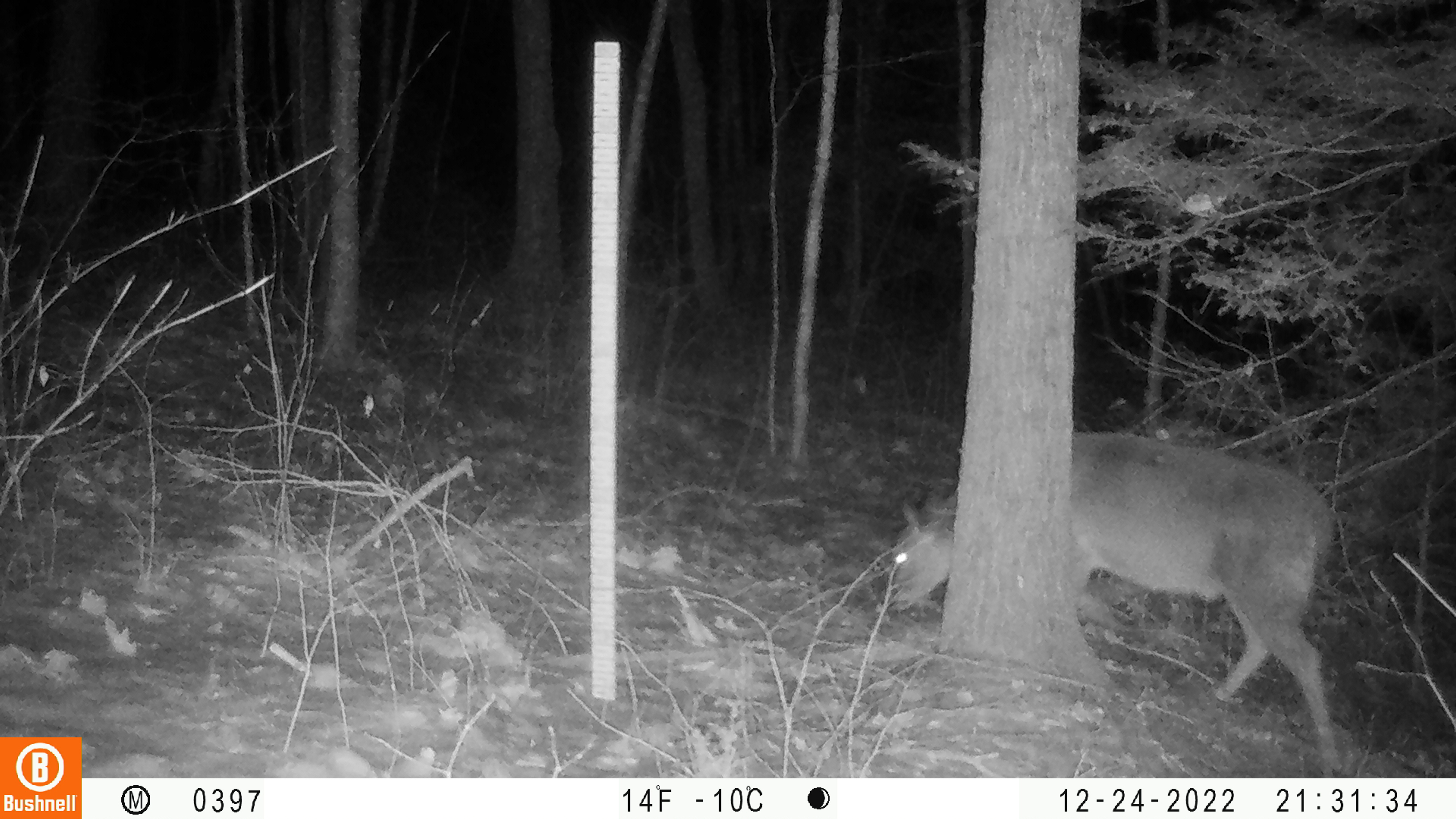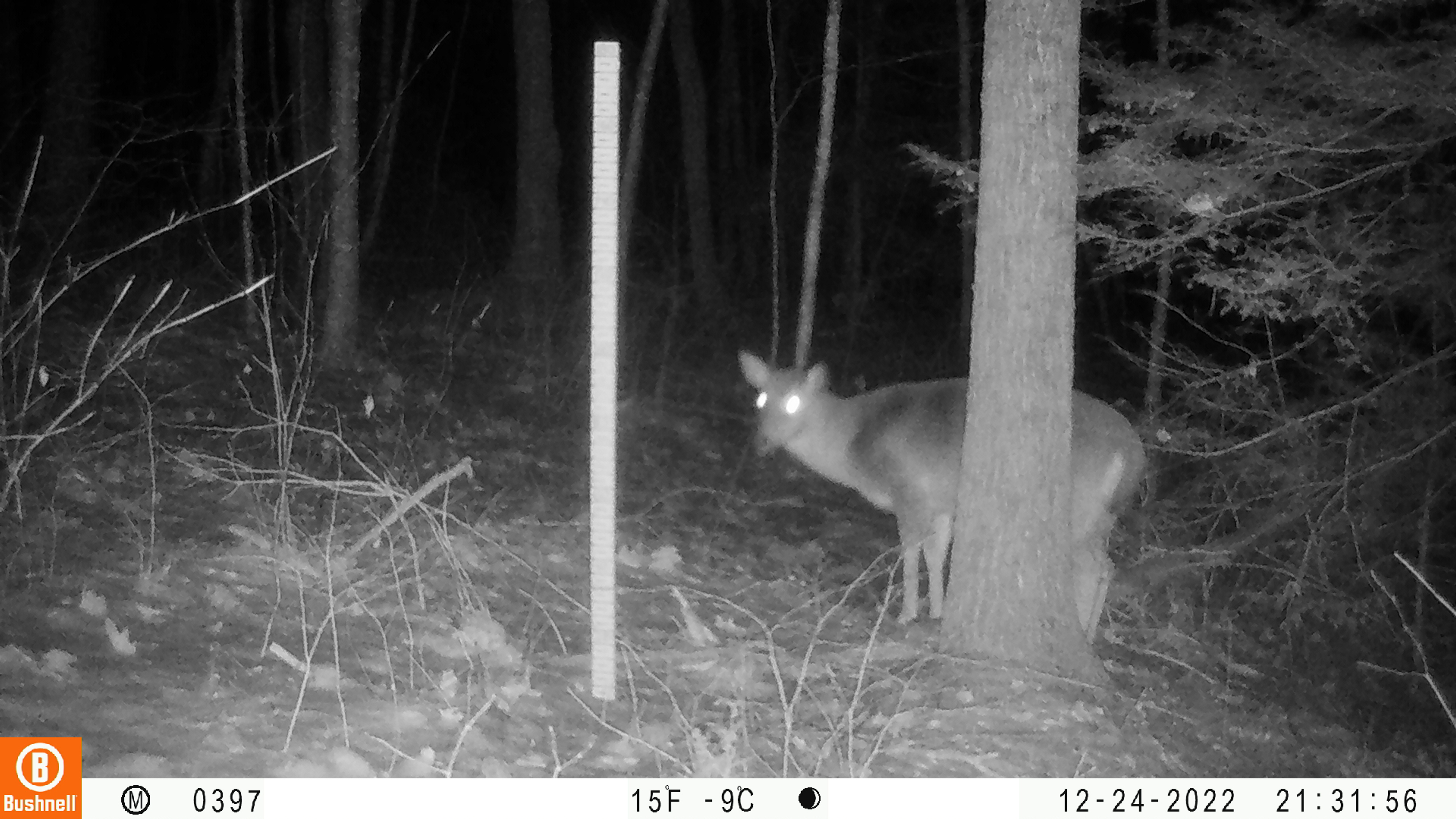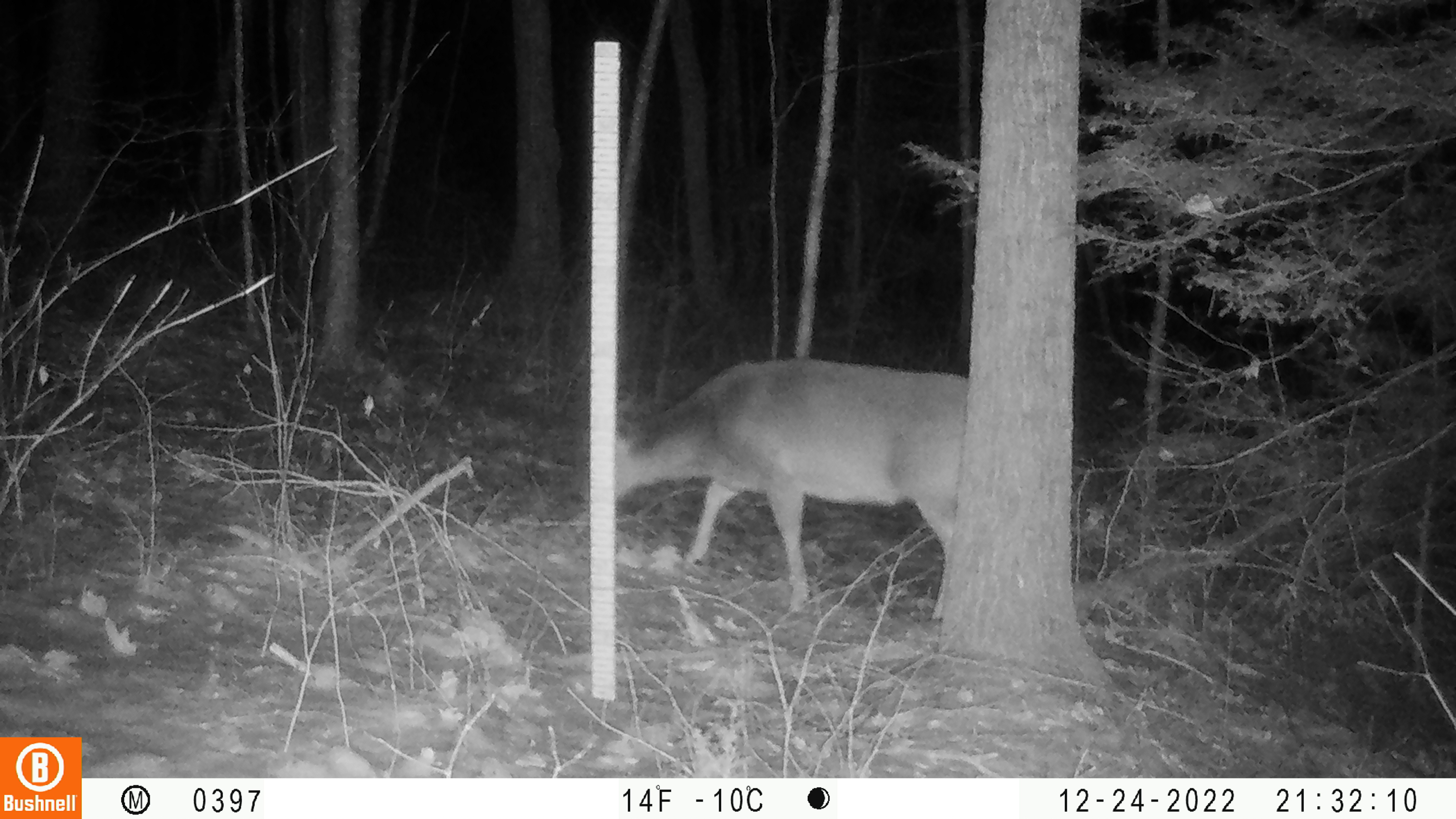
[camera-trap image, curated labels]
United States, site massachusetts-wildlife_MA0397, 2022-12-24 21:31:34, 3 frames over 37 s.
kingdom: Animalia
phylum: Chordata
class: Mammalia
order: Artiodactyla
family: Cervidae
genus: Odocoileus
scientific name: Odocoileus virginianus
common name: white-tailed deer